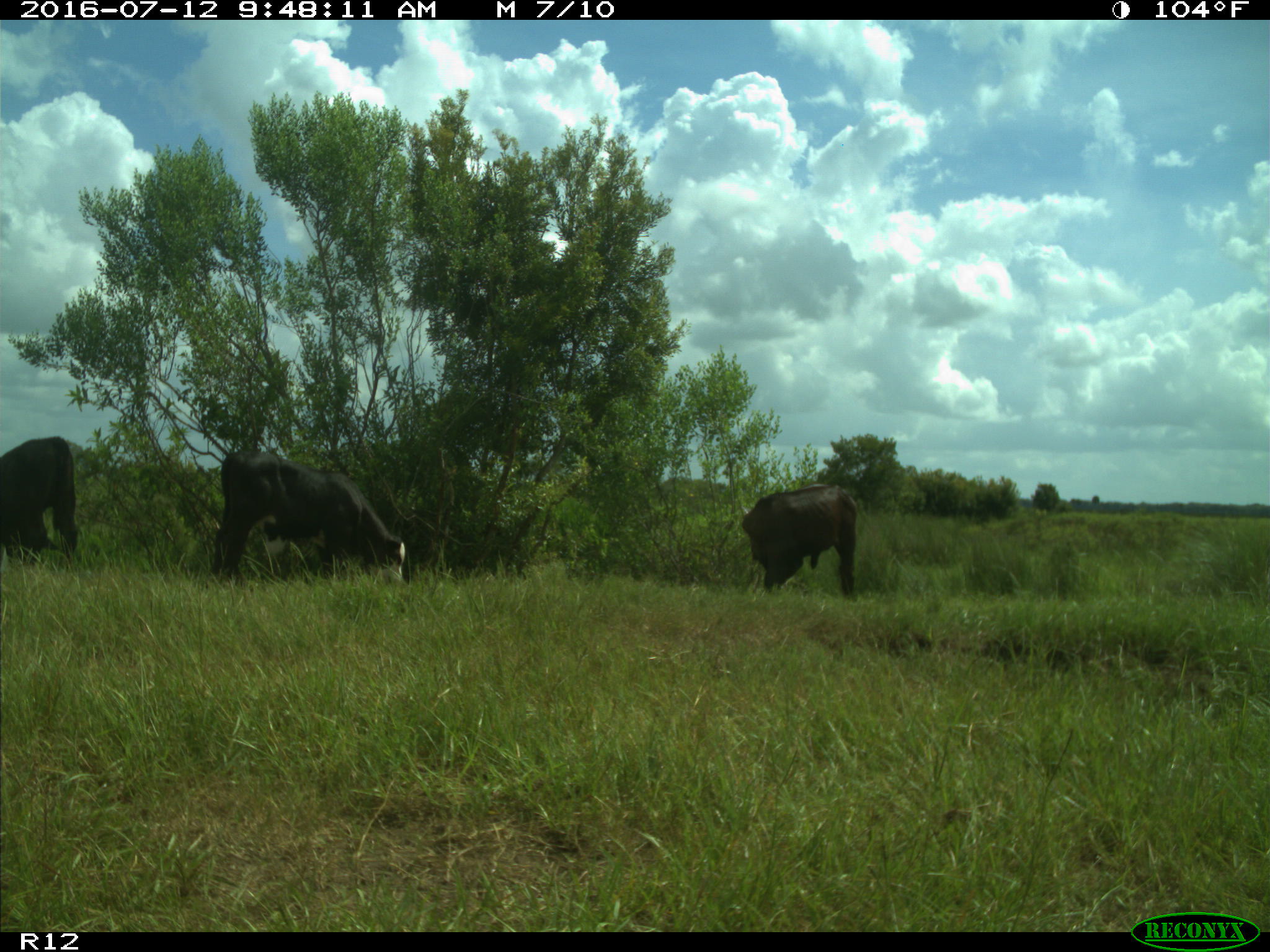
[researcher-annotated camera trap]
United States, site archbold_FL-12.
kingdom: Animalia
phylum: Chordata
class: Mammalia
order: Artiodactyla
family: Bovidae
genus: Bos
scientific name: Bos taurus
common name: domestic cow